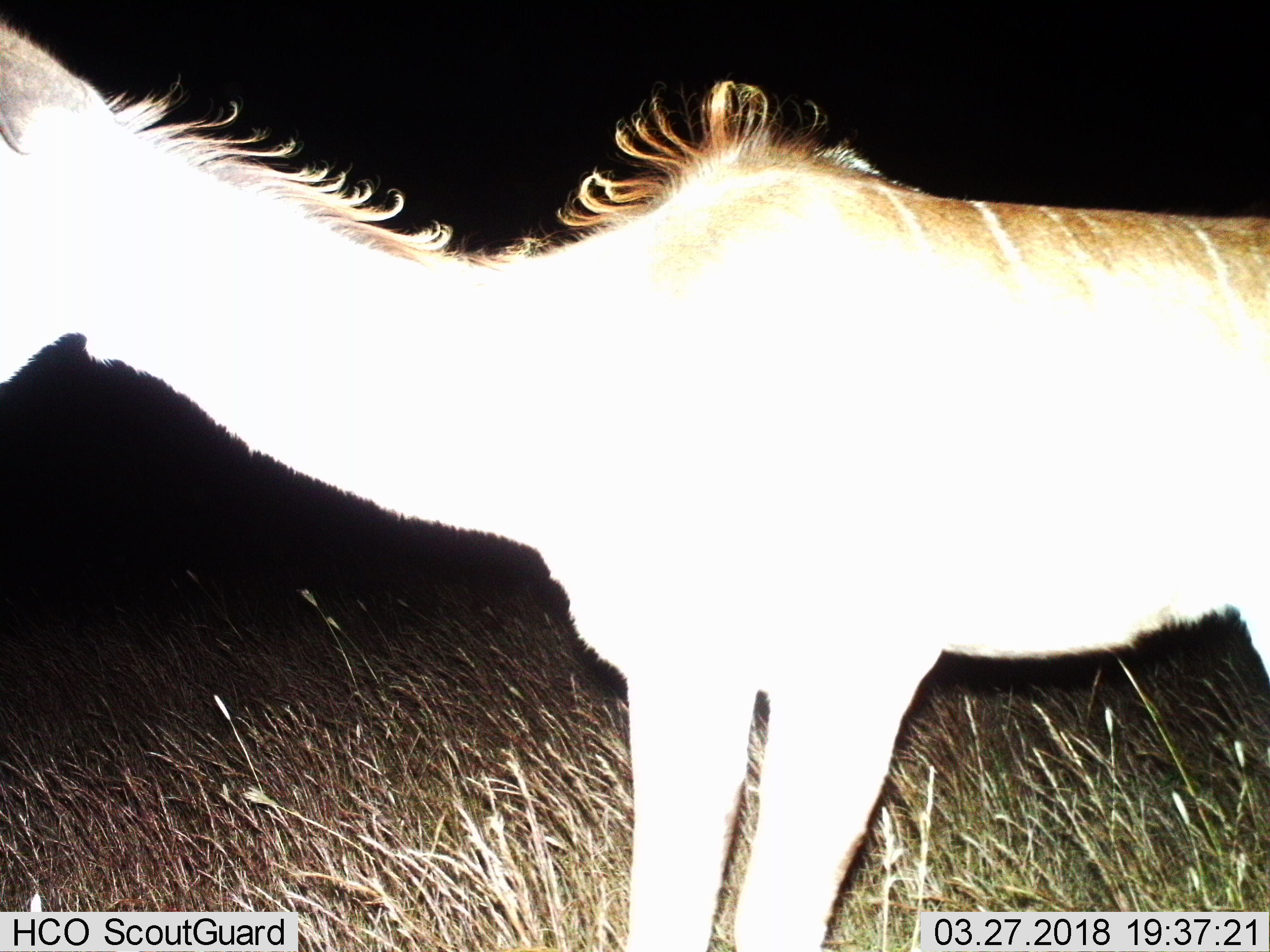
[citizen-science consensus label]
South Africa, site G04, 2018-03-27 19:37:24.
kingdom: Animalia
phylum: Chordata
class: Mammalia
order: Artiodactyla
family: Bovidae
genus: Tragelaphus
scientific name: Tragelaphus strepsiceros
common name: greater kudu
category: kudu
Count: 1.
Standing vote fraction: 100%.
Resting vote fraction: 0%.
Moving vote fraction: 0%.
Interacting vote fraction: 0%.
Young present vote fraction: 0%.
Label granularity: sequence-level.